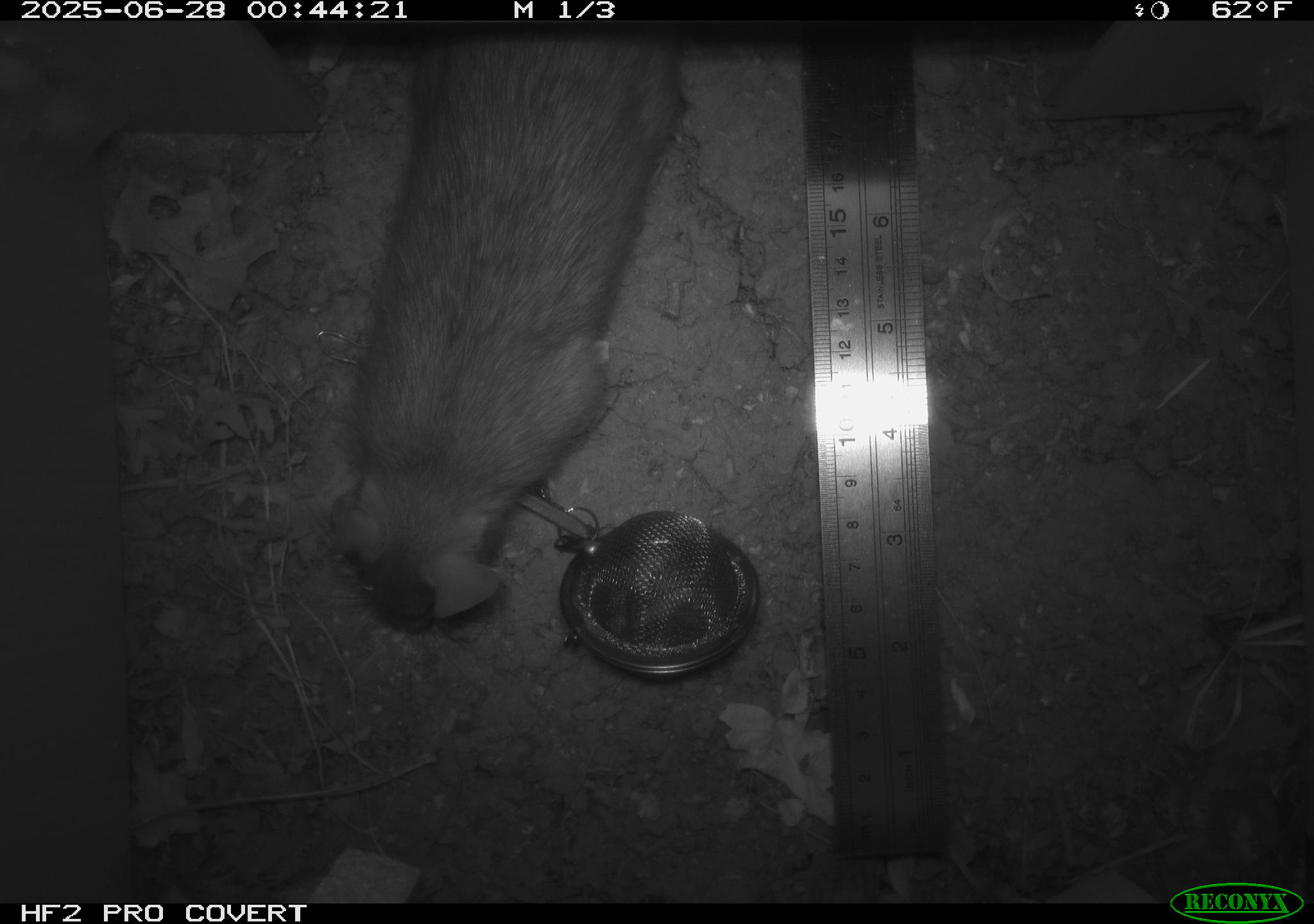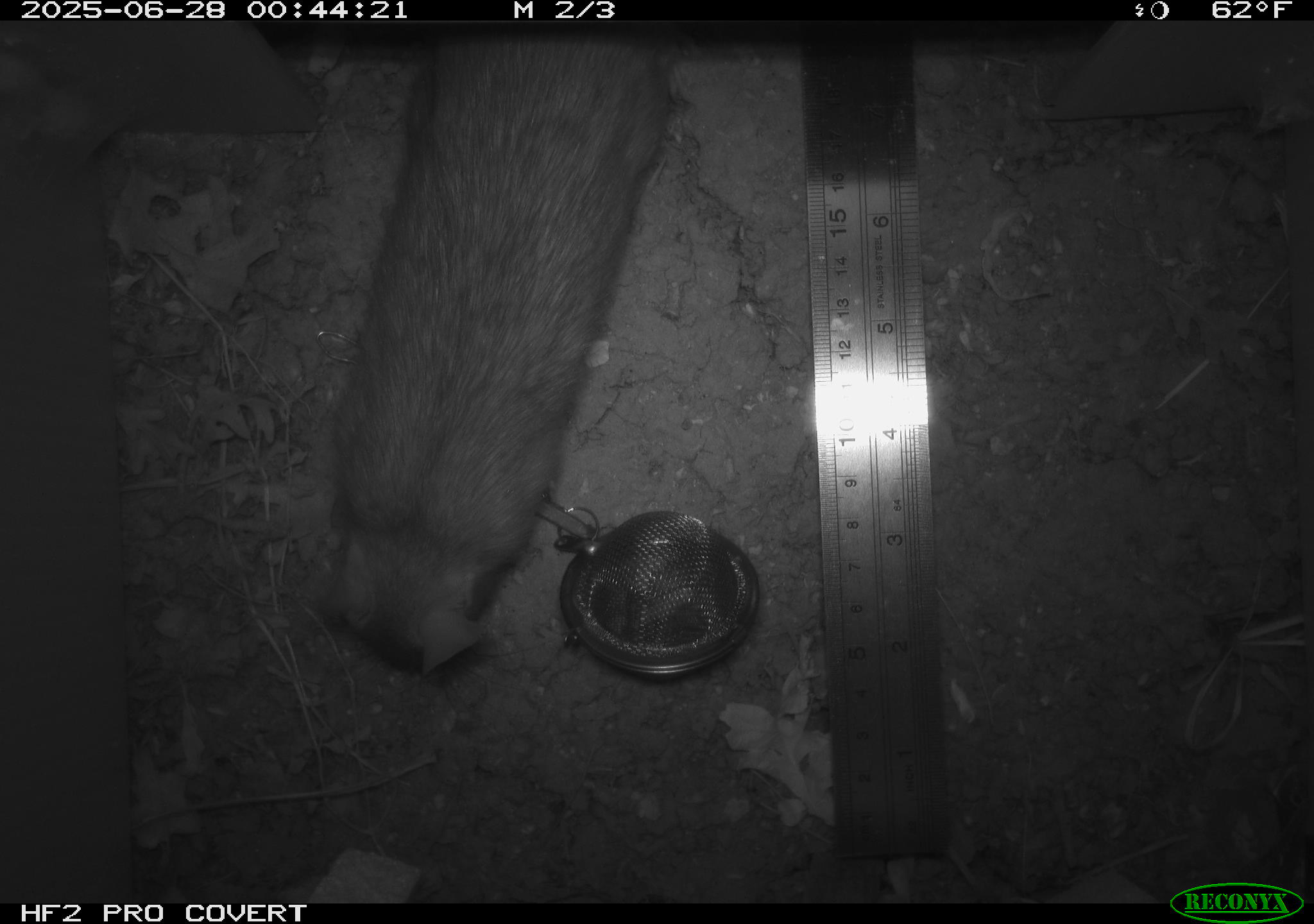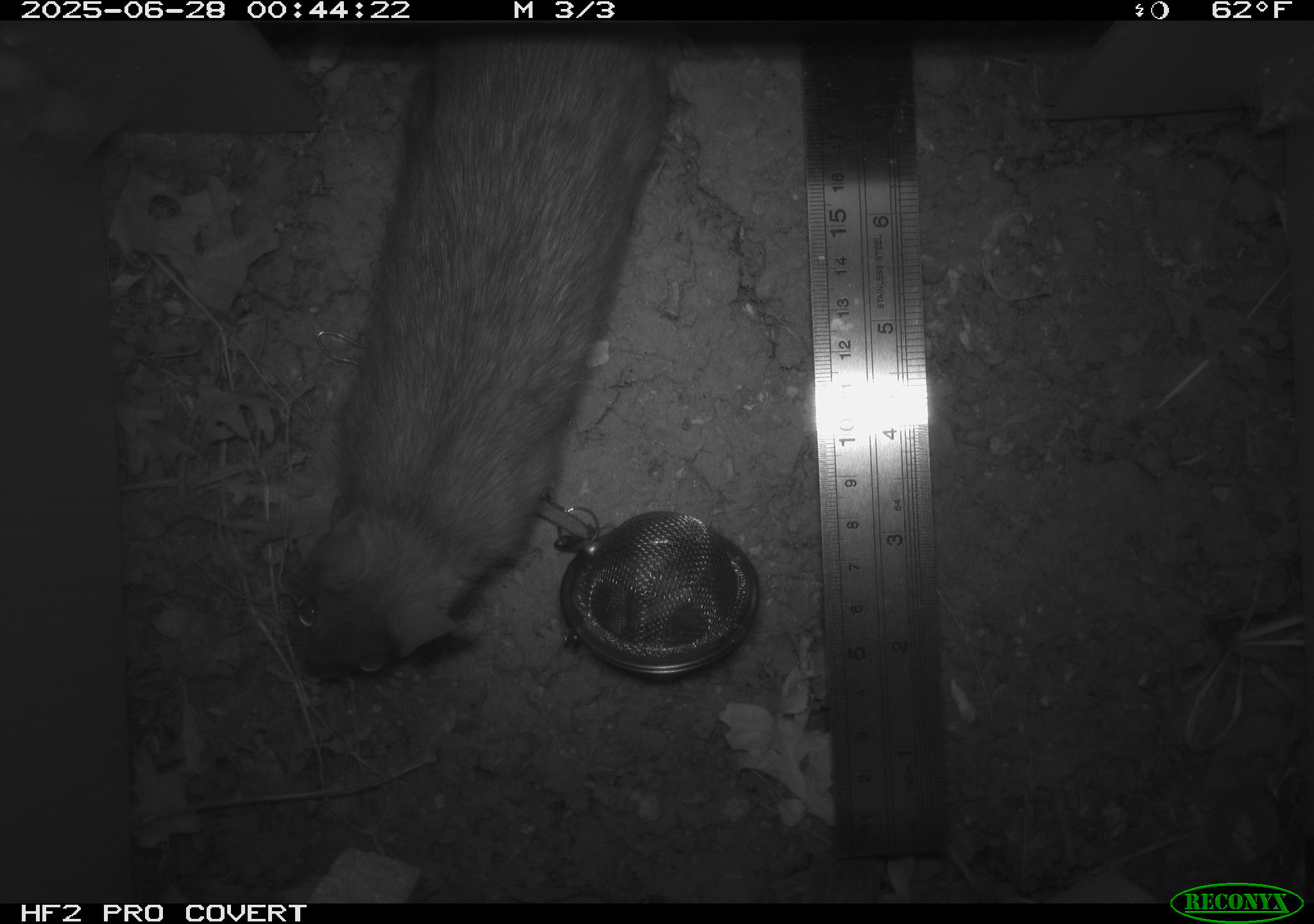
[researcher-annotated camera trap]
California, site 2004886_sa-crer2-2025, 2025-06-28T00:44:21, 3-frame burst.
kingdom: Animalia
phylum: Chordata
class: Mammalia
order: Rodentia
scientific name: Rodentia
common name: rodent